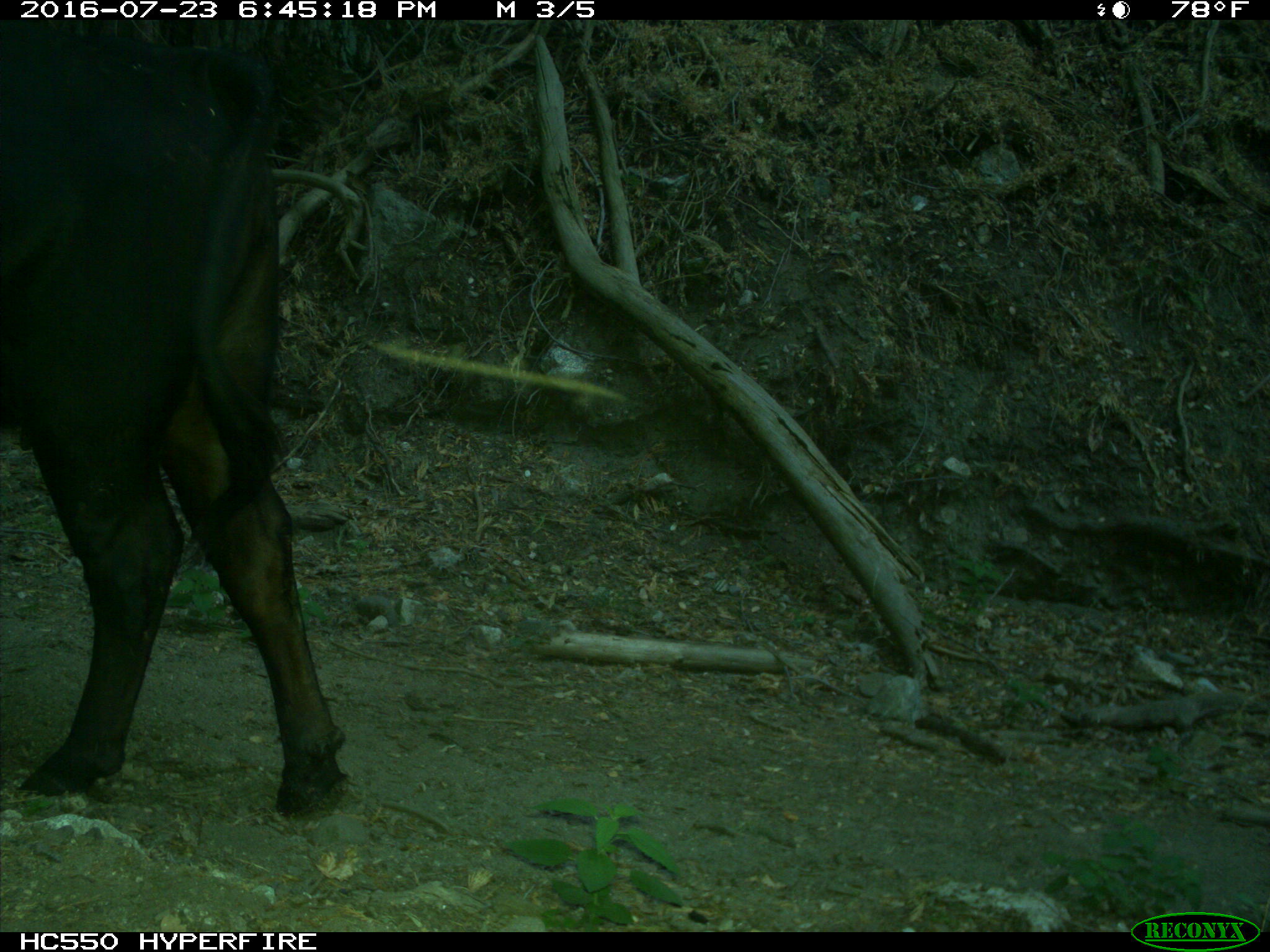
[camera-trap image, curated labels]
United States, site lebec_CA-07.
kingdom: Animalia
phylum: Chordata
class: Mammalia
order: Artiodactyla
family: Bovidae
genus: Bos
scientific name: Bos taurus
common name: domestic cow